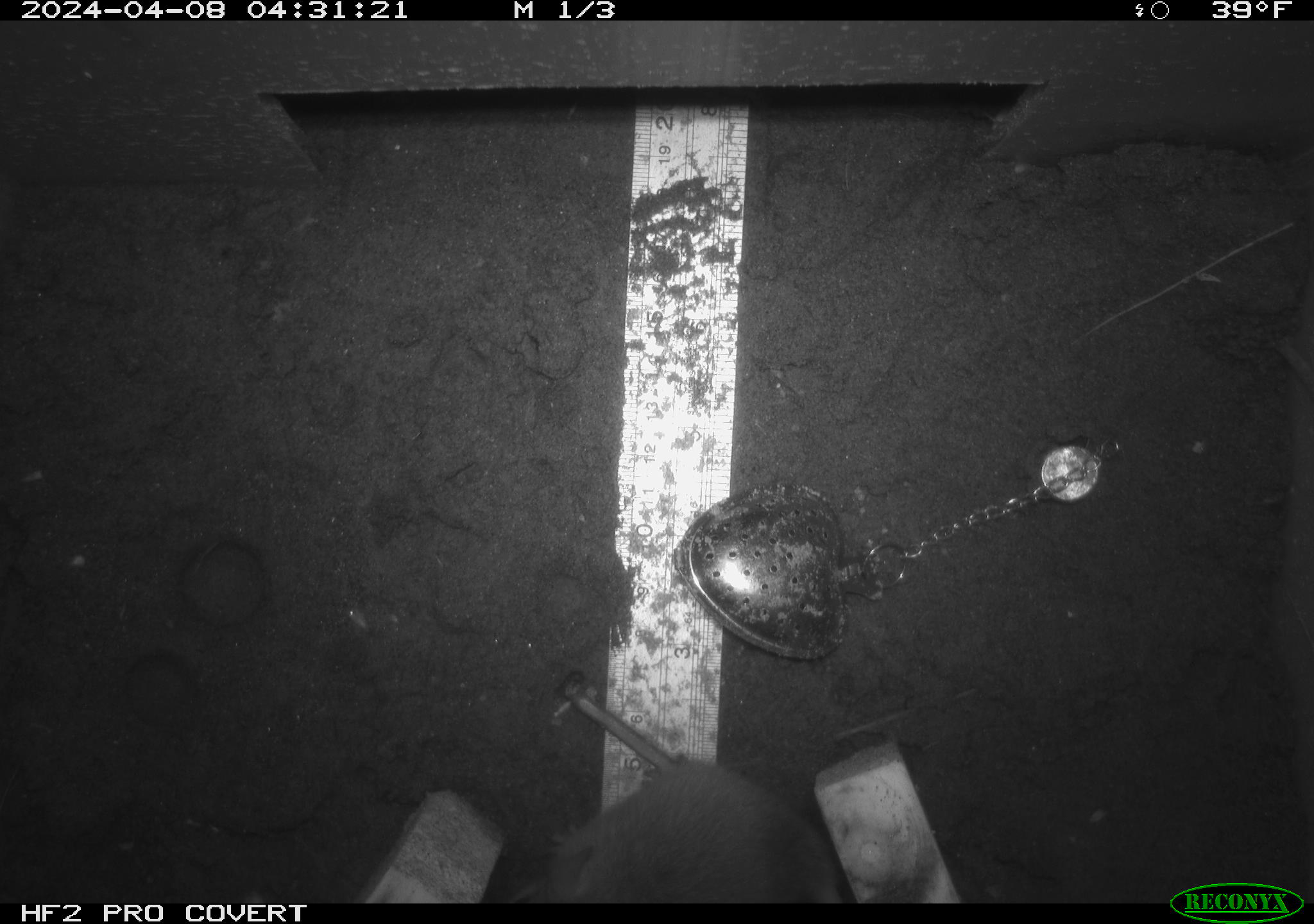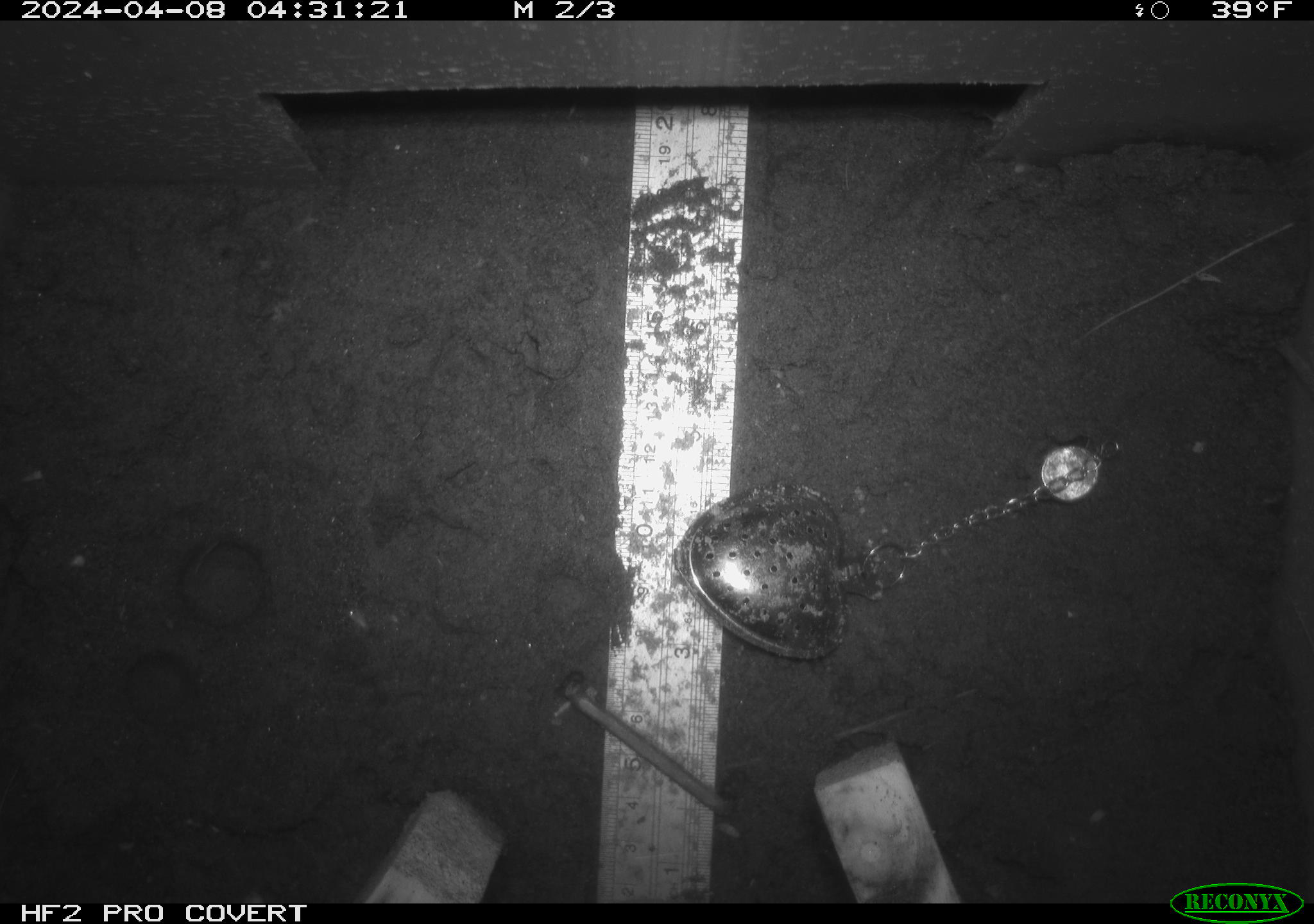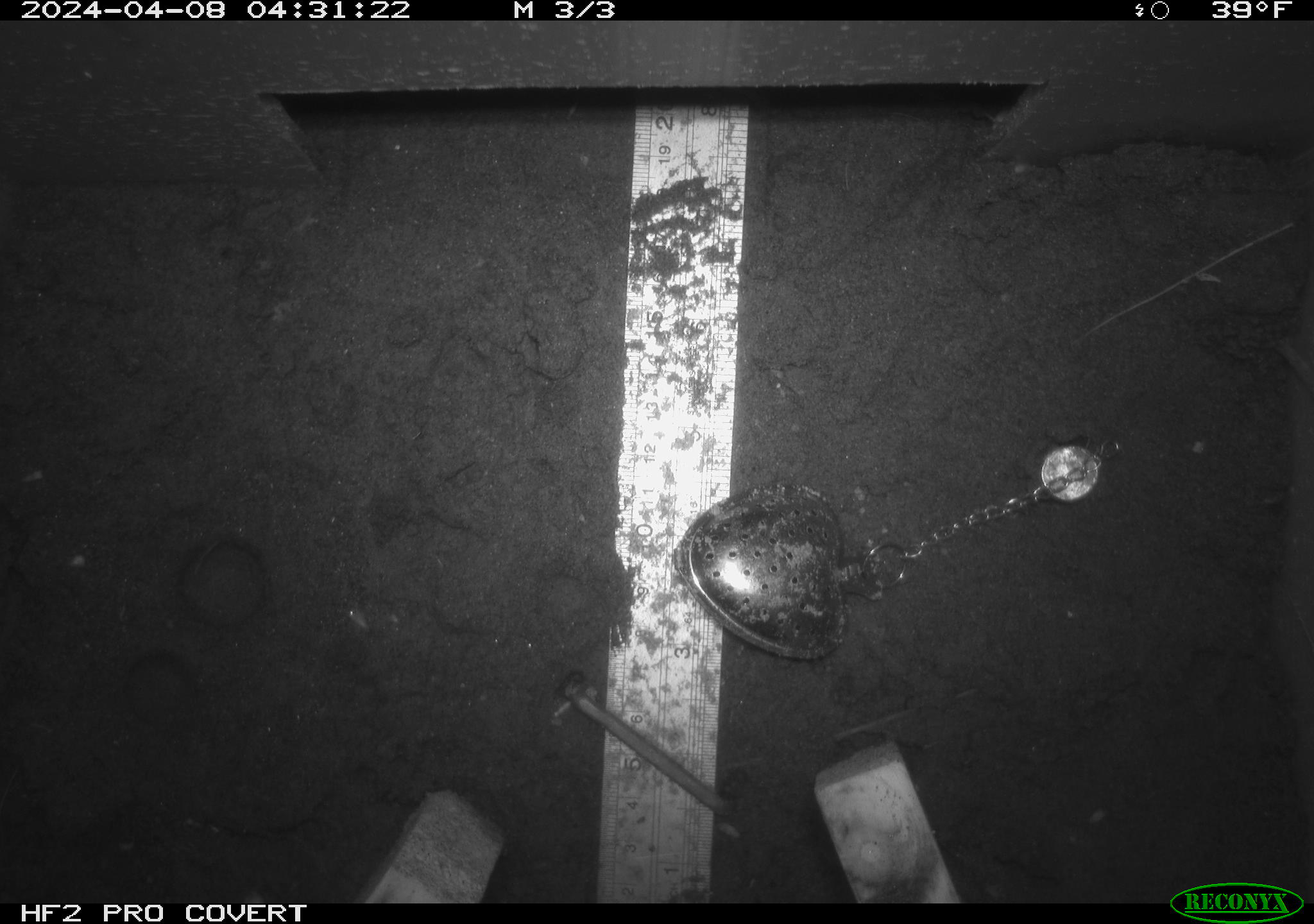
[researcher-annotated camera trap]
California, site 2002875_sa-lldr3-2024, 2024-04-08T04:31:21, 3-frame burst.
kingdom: Animalia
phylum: Chordata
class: Mammalia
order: Rodentia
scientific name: Rodentia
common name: rodent